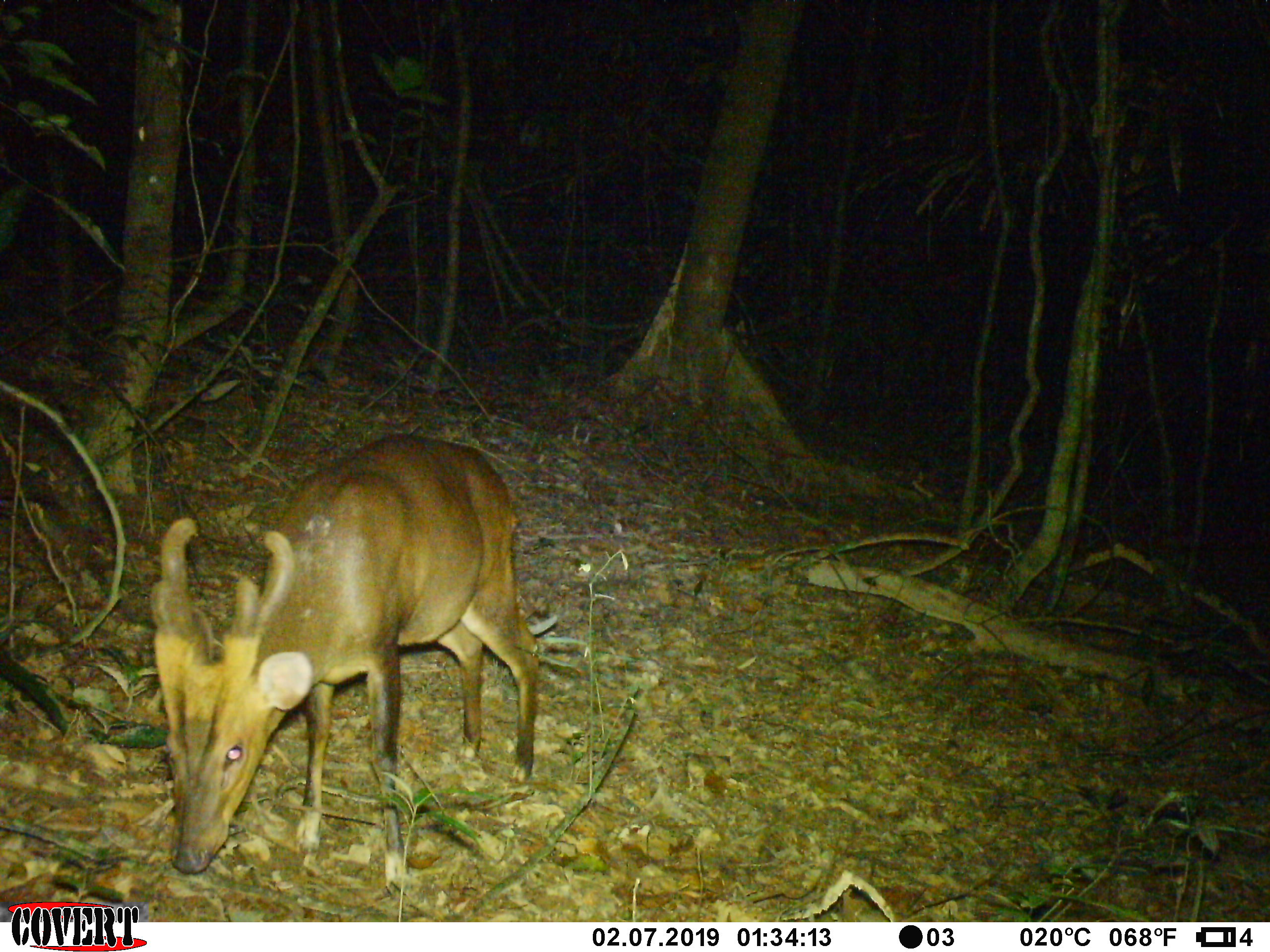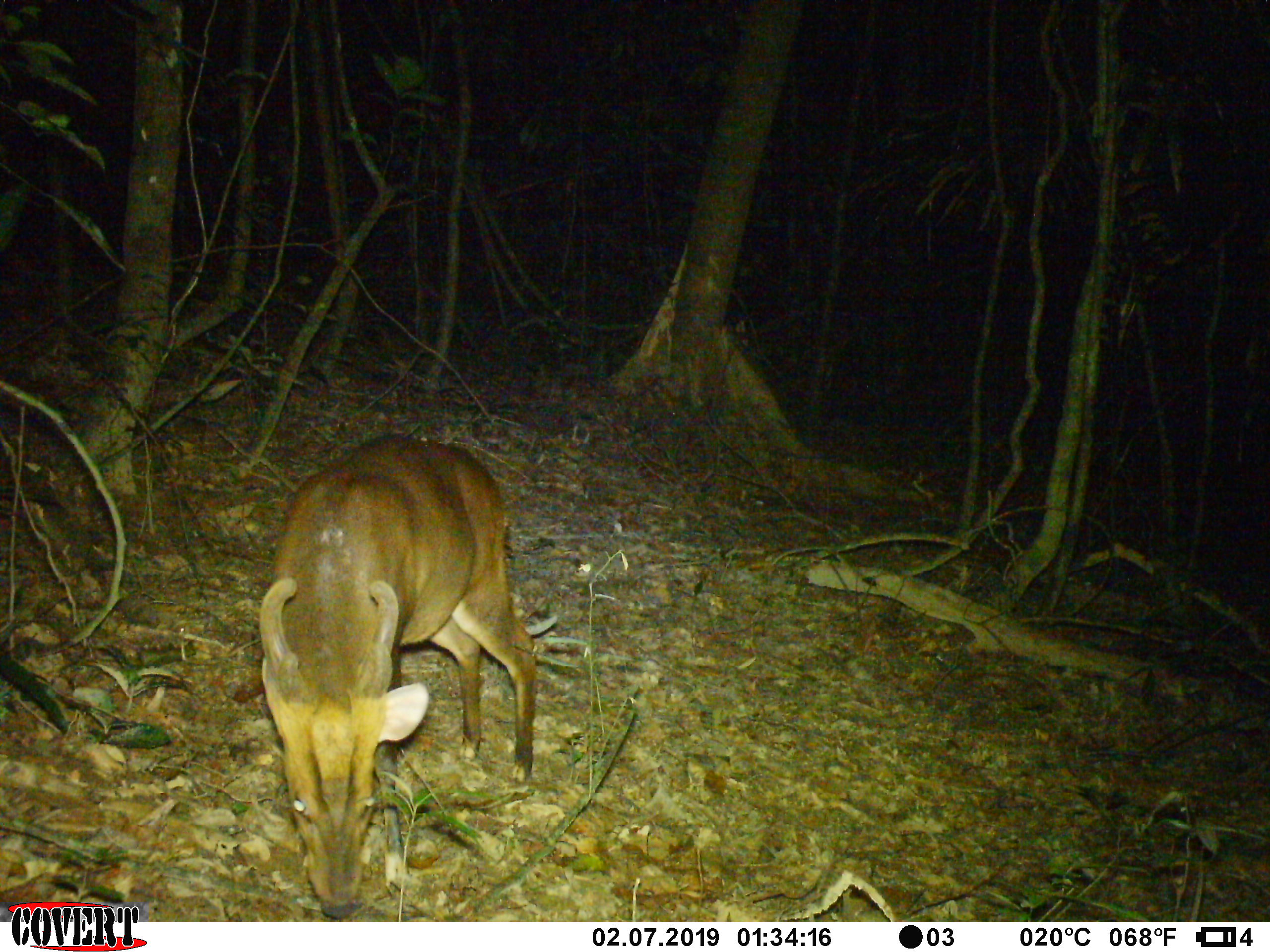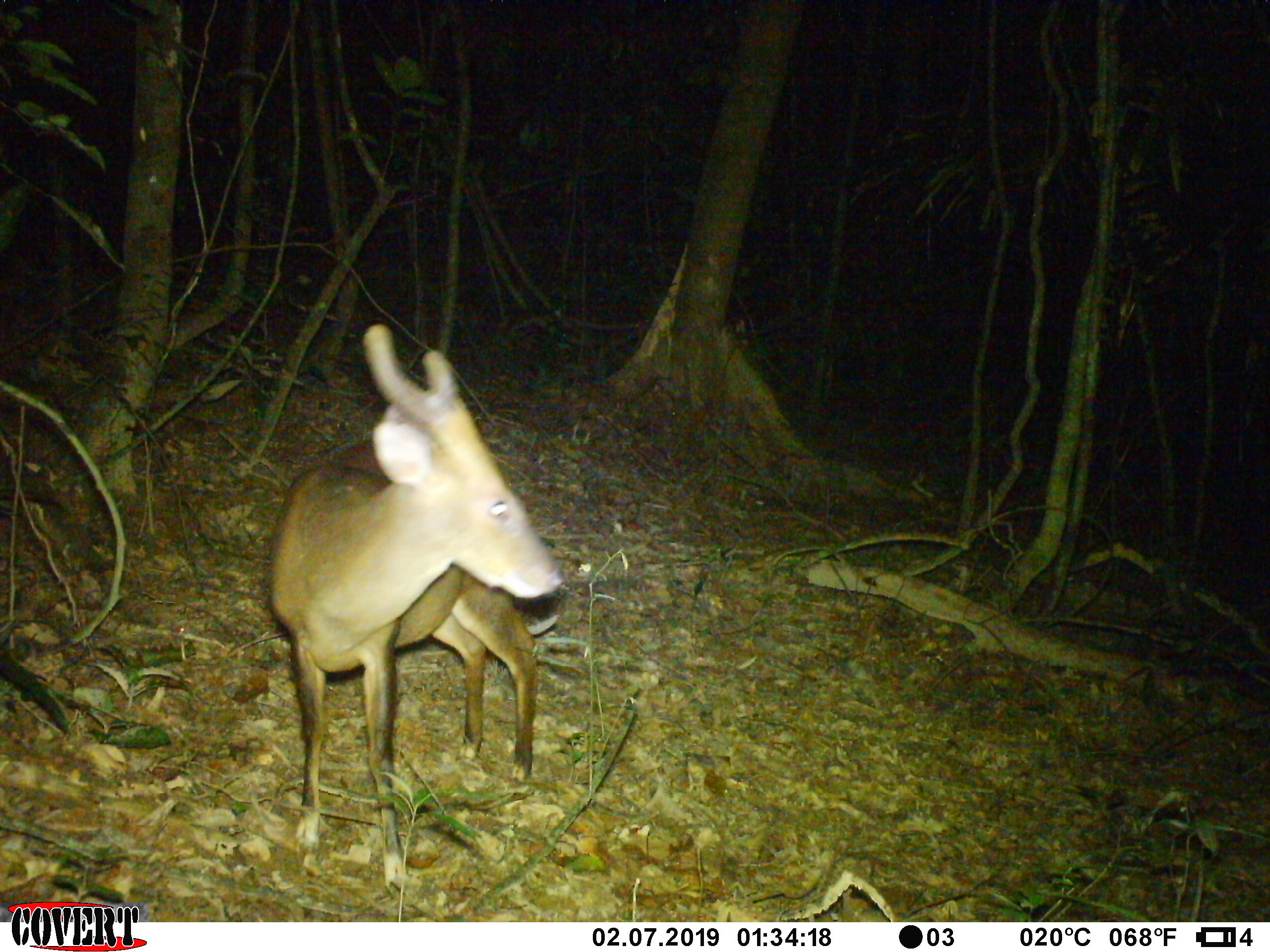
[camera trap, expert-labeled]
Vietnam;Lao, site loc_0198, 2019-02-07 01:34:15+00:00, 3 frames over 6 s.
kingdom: Animalia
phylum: Chordata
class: Mammalia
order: Artiodactyla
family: Cervidae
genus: Muntiacus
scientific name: Muntiacus vuquangensis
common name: large-antlered muntjac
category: large antlered muntjac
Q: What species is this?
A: Large antlered muntjac (large-antlered muntjac) (Muntiacus vuquangensis).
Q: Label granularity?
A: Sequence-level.